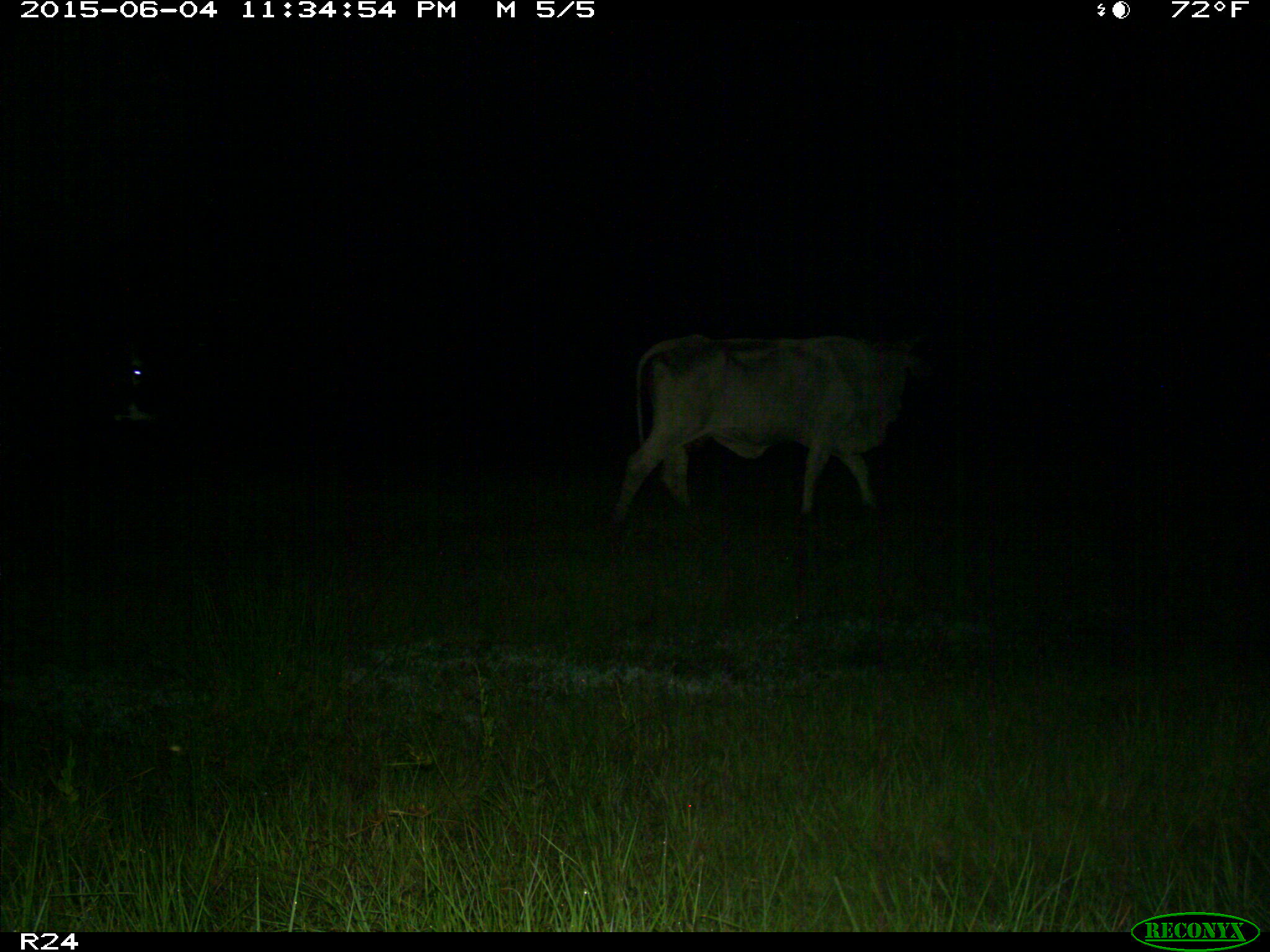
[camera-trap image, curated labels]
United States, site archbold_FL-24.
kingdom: Animalia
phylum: Chordata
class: Mammalia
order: Artiodactyla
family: Bovidae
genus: Bos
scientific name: Bos taurus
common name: domestic cow